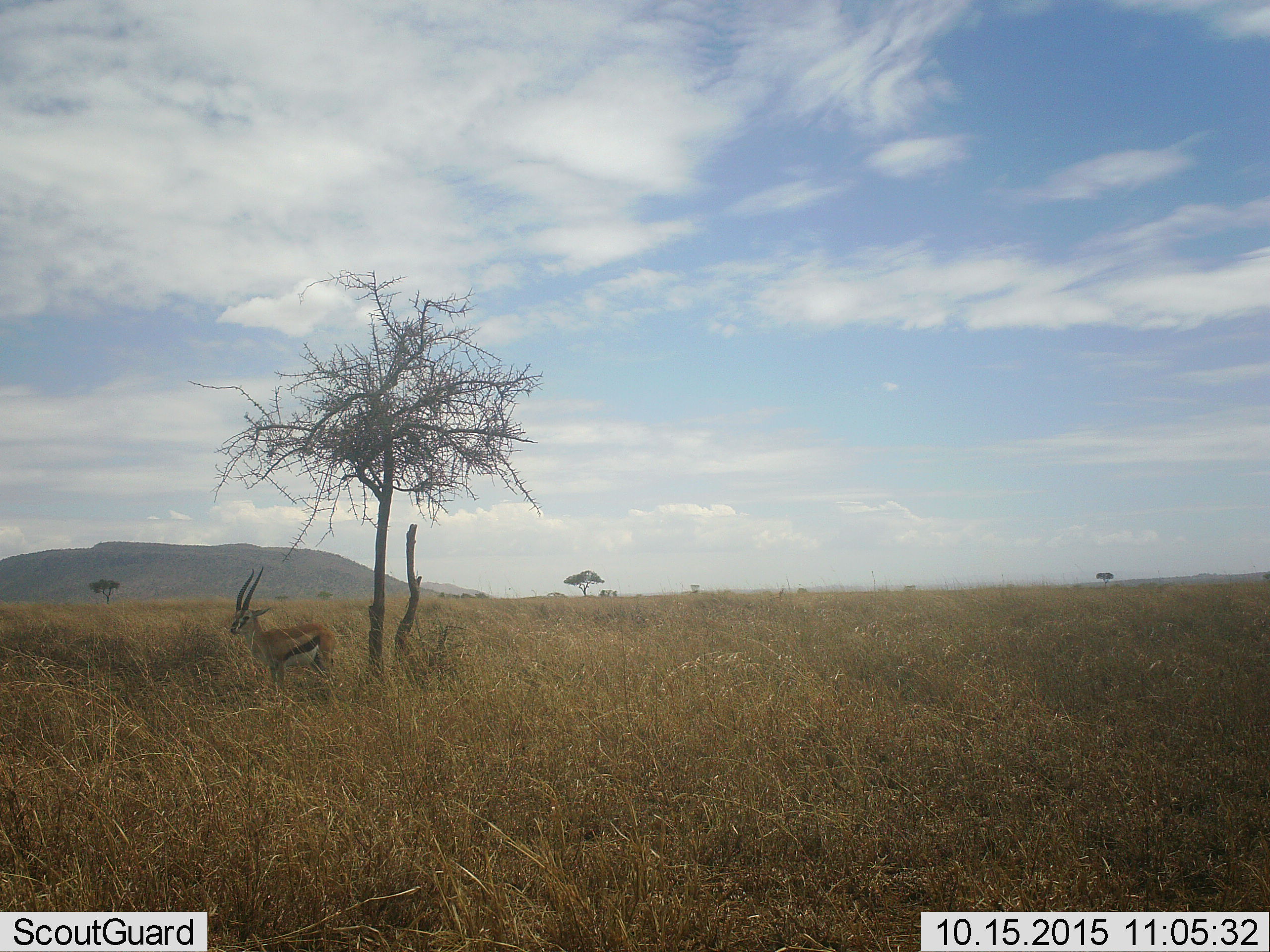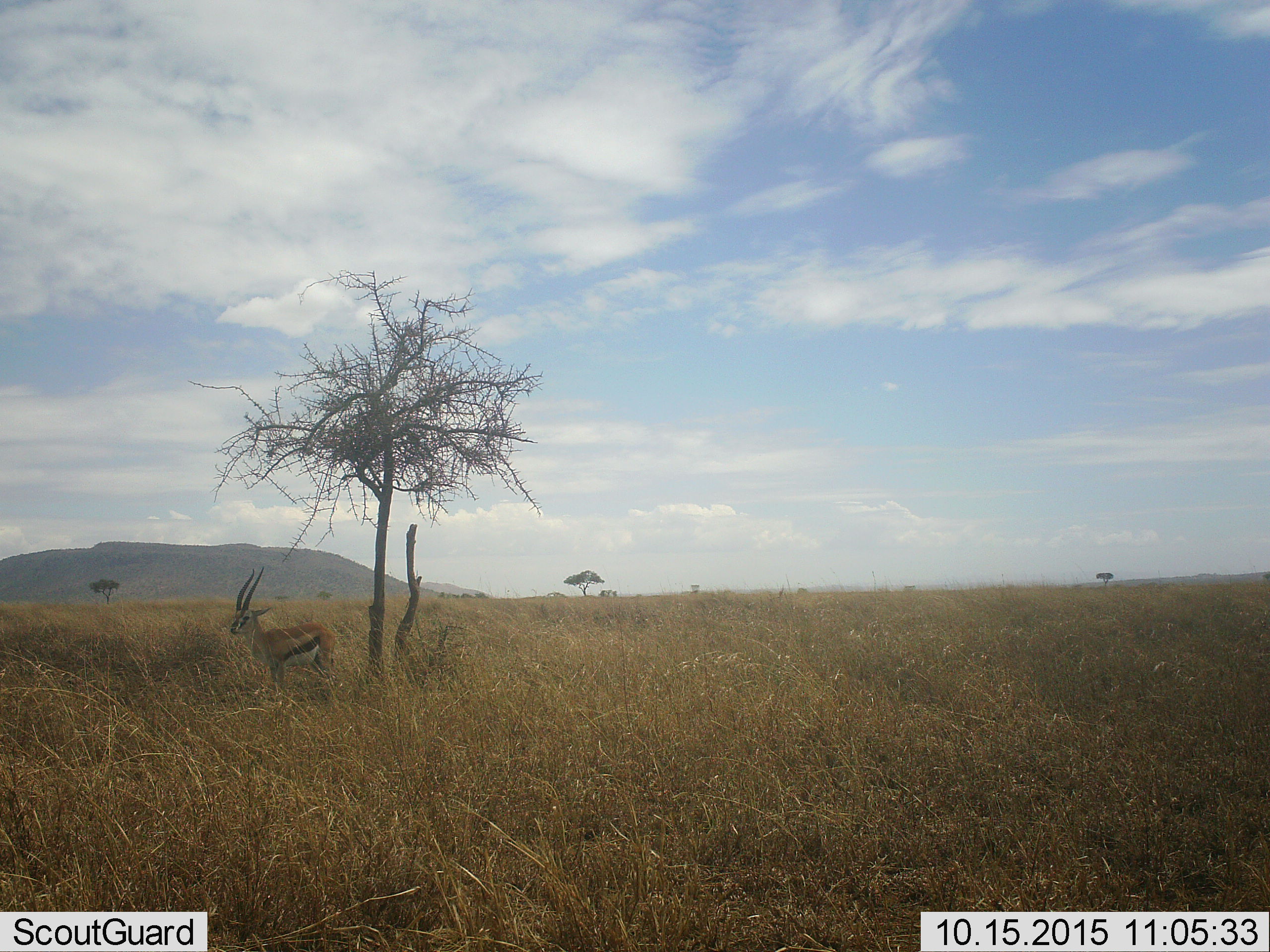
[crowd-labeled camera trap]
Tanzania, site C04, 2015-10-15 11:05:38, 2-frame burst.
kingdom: Animalia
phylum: Chordata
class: Mammalia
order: Artiodactyla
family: Bovidae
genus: Eudorcas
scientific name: Eudorcas thomsonii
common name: thomson's gazelle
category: gazellethomsons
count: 1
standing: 100%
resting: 0%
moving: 0%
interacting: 0%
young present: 0%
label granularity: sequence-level